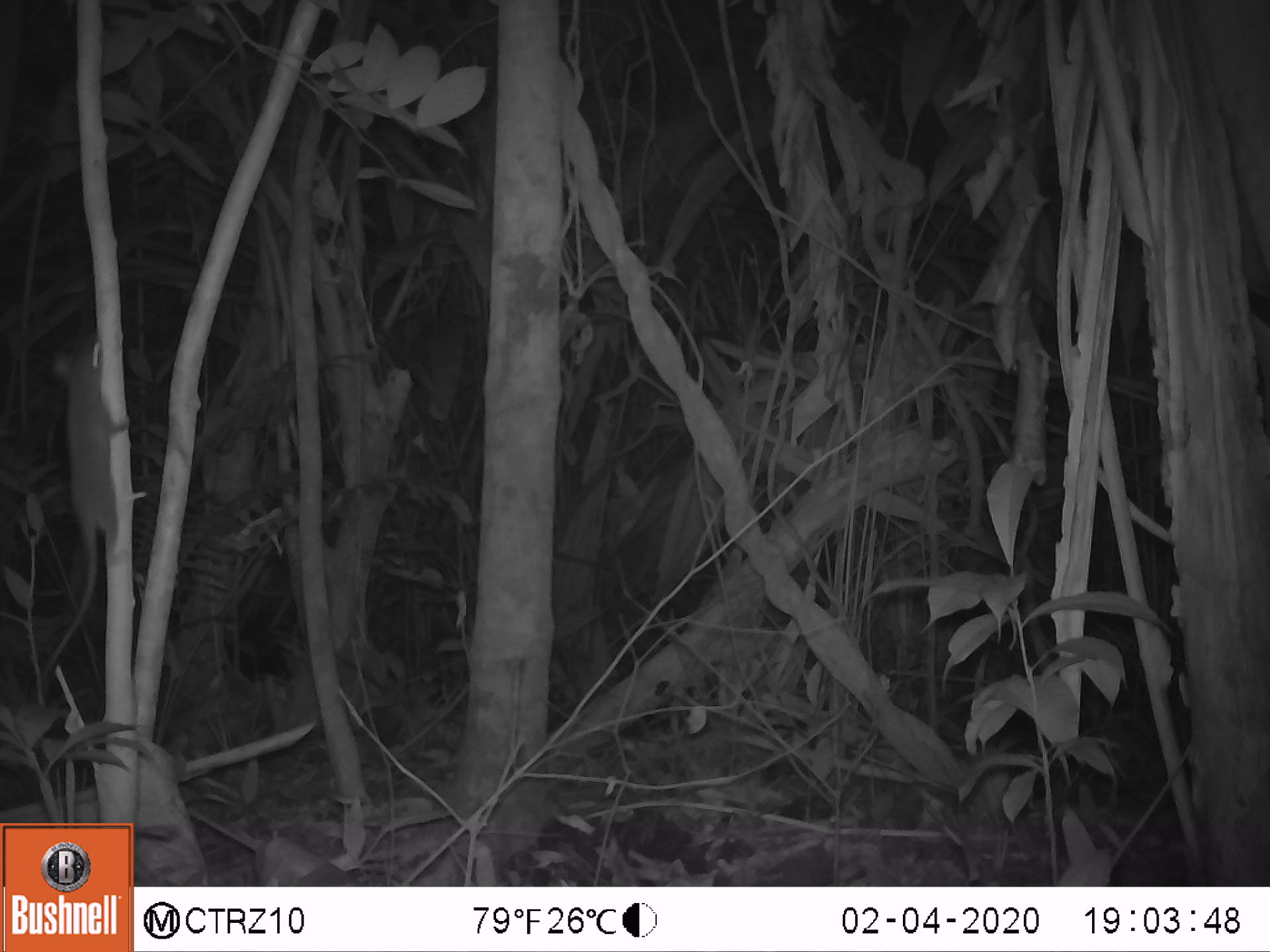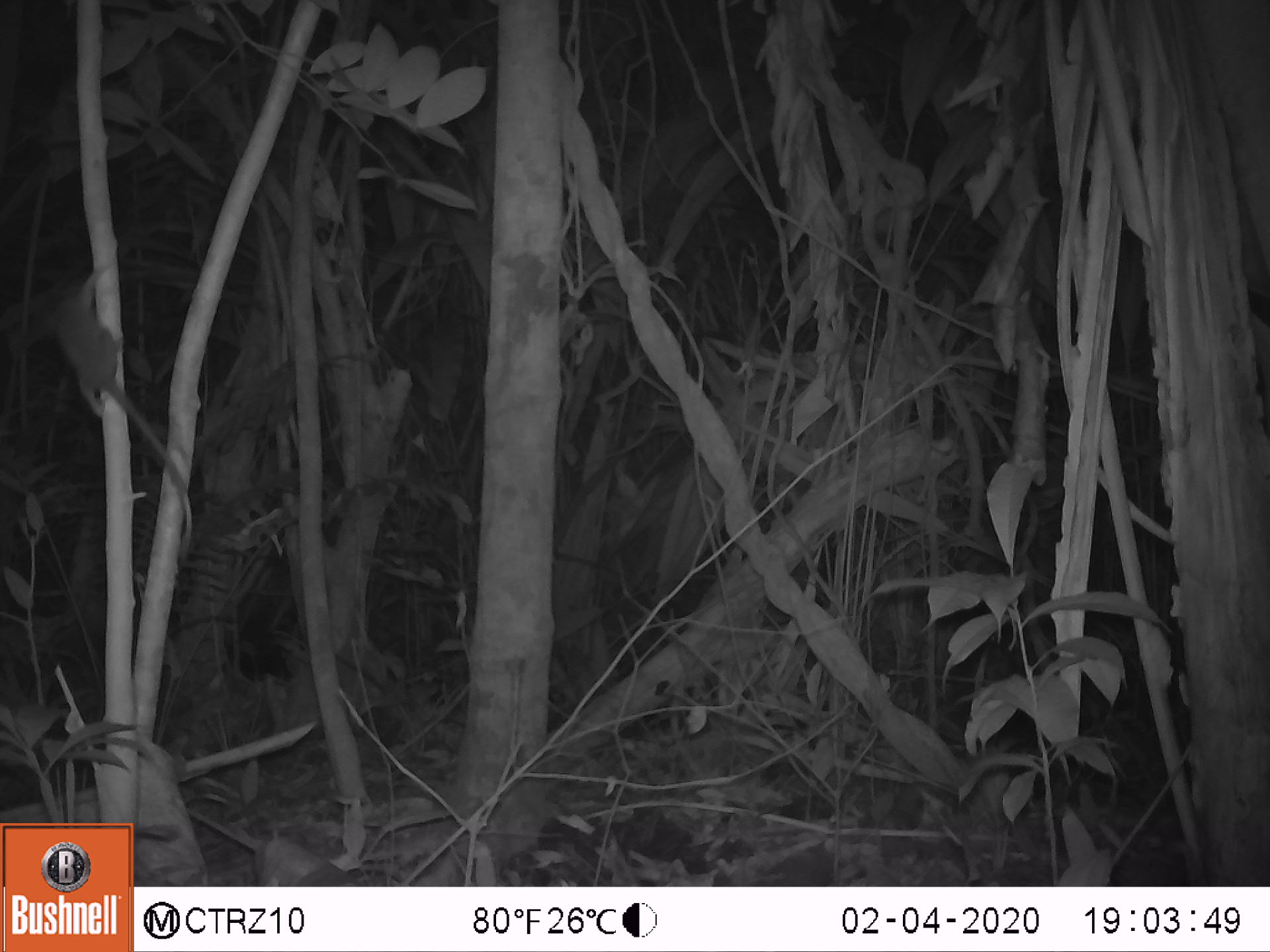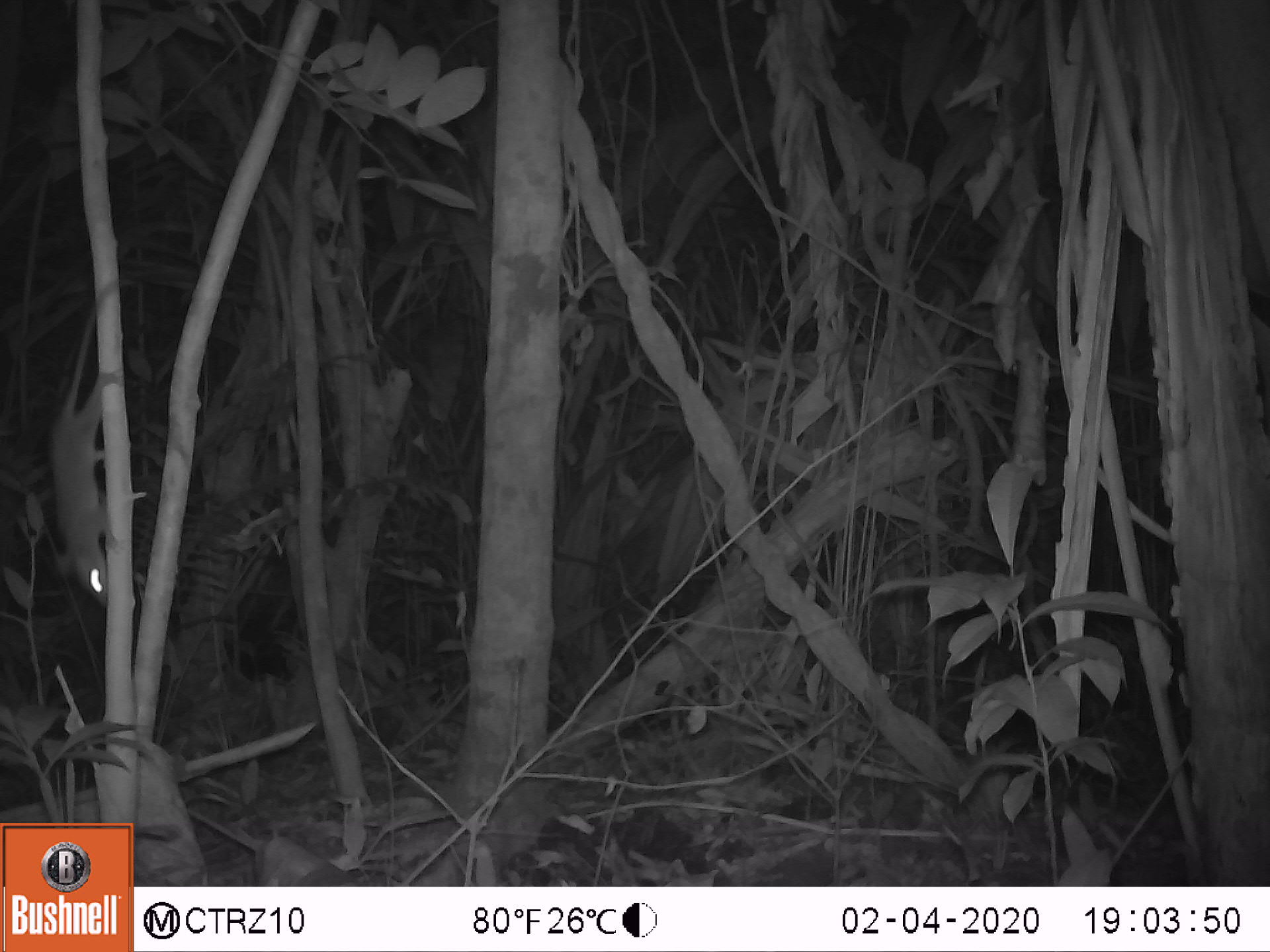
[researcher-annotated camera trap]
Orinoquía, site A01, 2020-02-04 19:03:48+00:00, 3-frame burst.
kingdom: Animalia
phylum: Chordata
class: Mammalia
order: Rodentia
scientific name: Rodentia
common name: rodent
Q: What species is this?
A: Rodent (Rodentia).